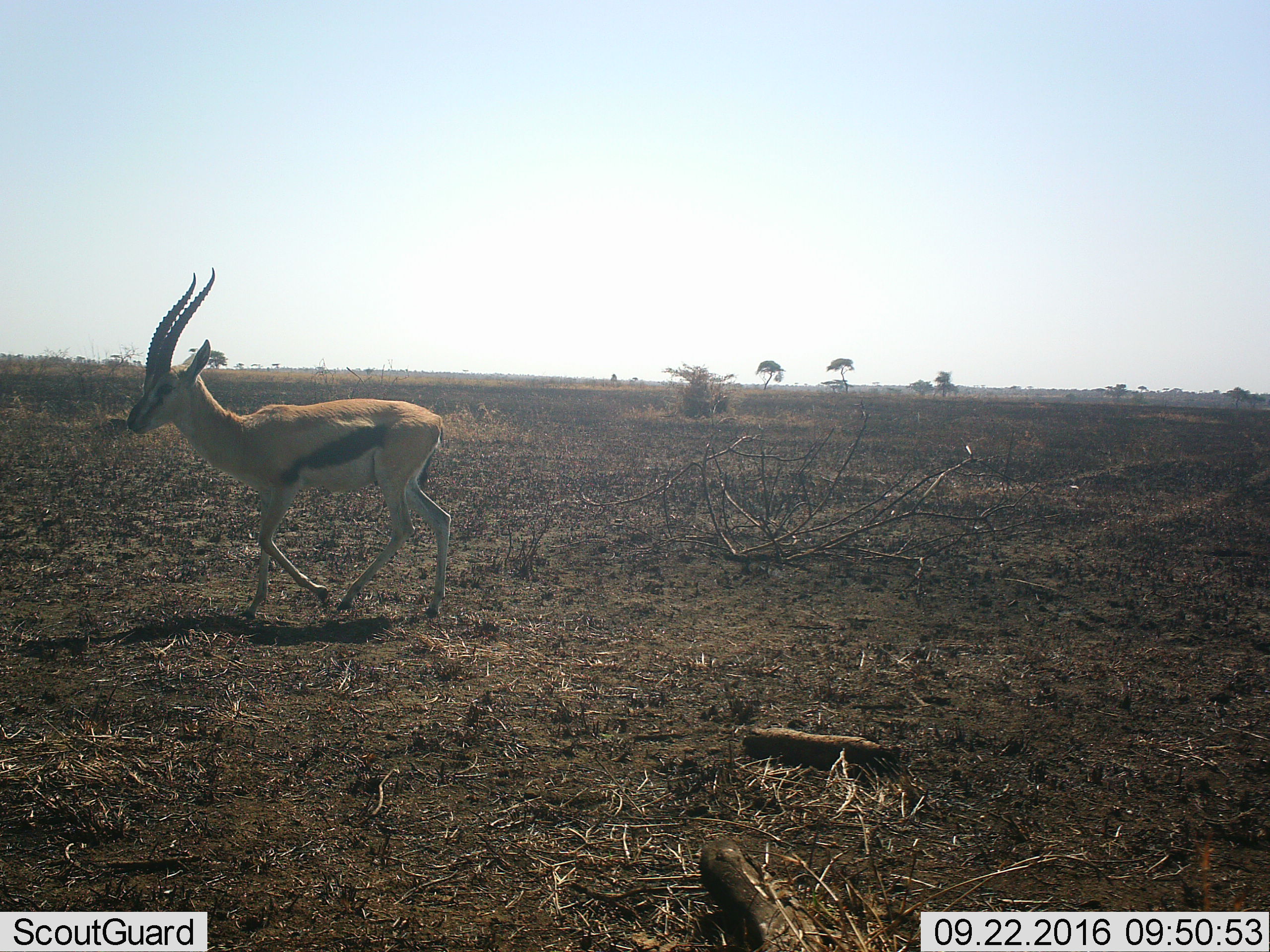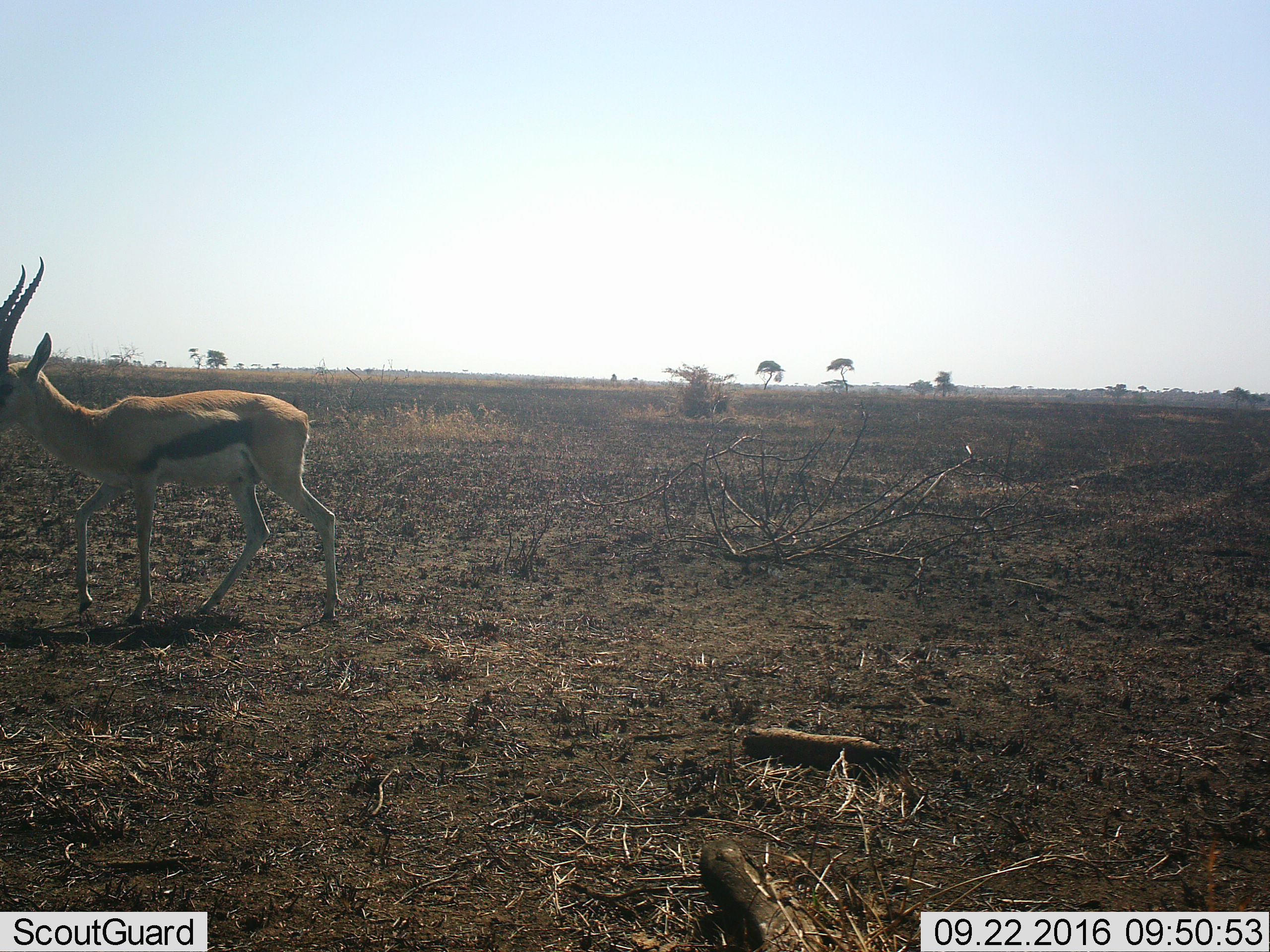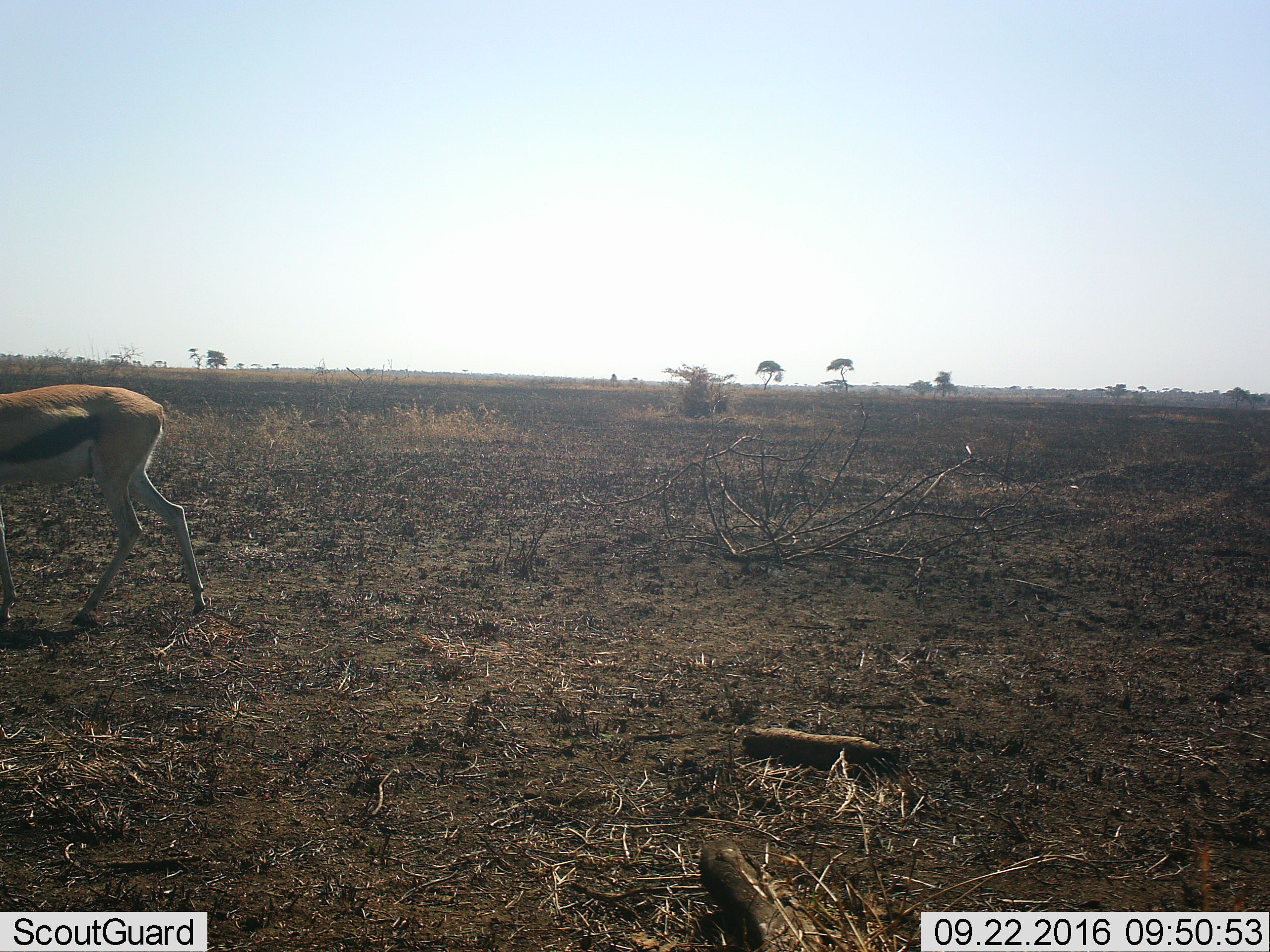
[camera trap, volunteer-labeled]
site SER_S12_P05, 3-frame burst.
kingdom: Animalia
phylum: Chordata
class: Mammalia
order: Artiodactyla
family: Bovidae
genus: Eudorcas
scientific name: Eudorcas thomsonii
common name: thomson's gazelle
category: gazellethomsons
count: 1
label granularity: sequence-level